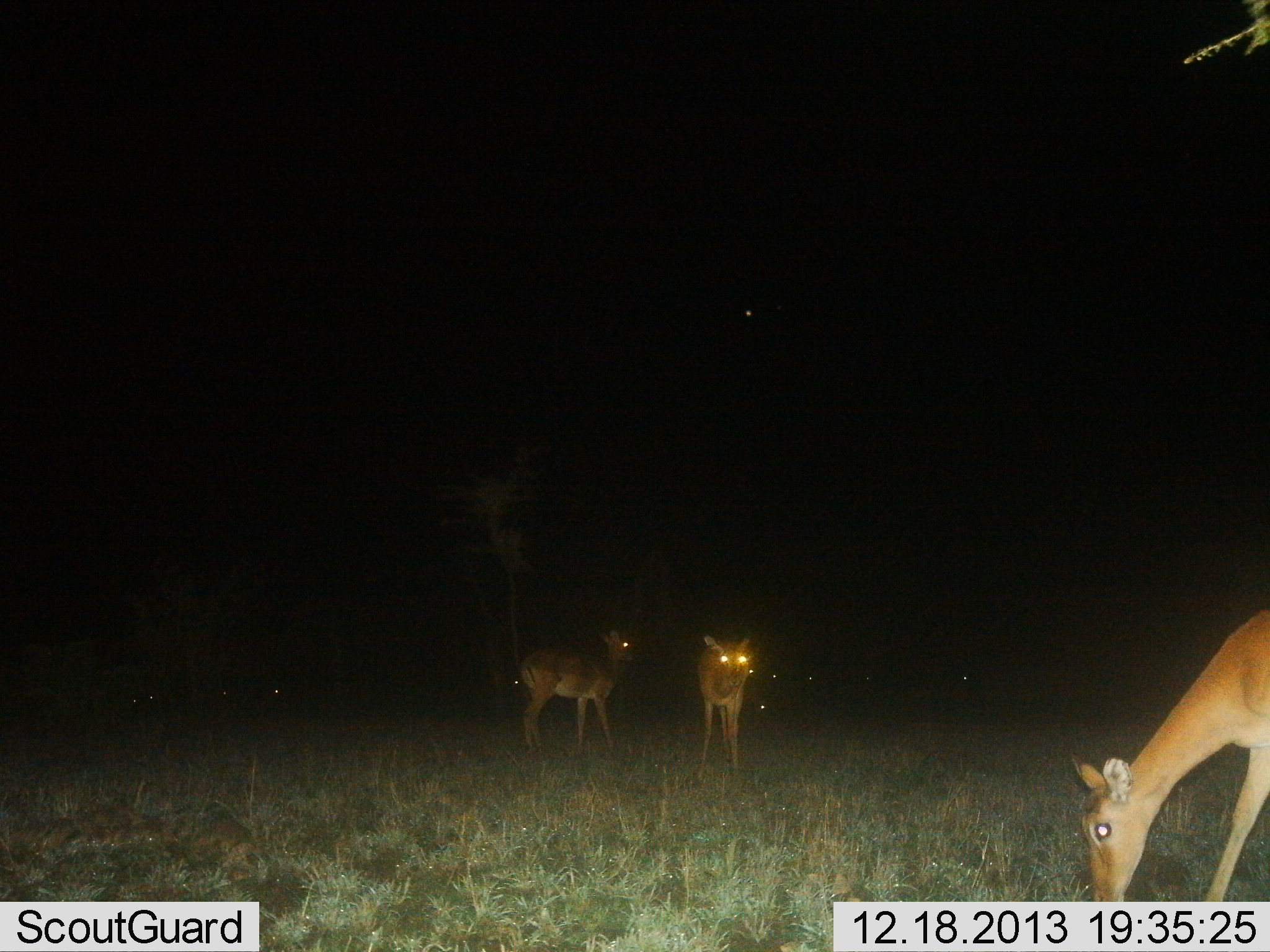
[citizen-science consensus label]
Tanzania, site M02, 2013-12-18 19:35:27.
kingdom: Animalia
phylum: Chordata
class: Mammalia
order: Artiodactyla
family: Bovidae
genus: Redunca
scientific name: Redunca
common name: reedbuck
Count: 3.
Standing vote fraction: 68%.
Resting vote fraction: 4%.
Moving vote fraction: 4%.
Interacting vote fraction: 0%.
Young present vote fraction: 0%.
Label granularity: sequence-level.